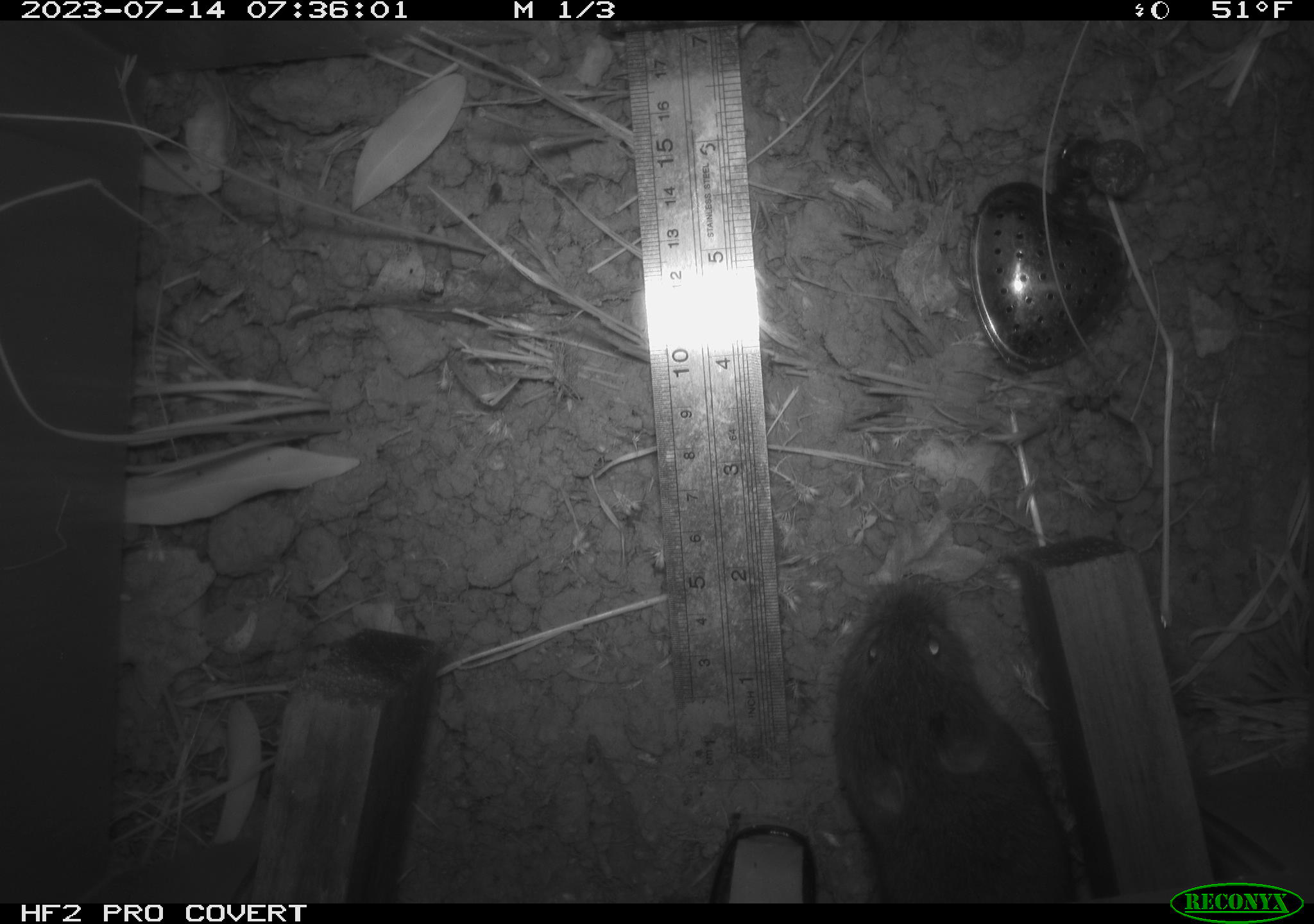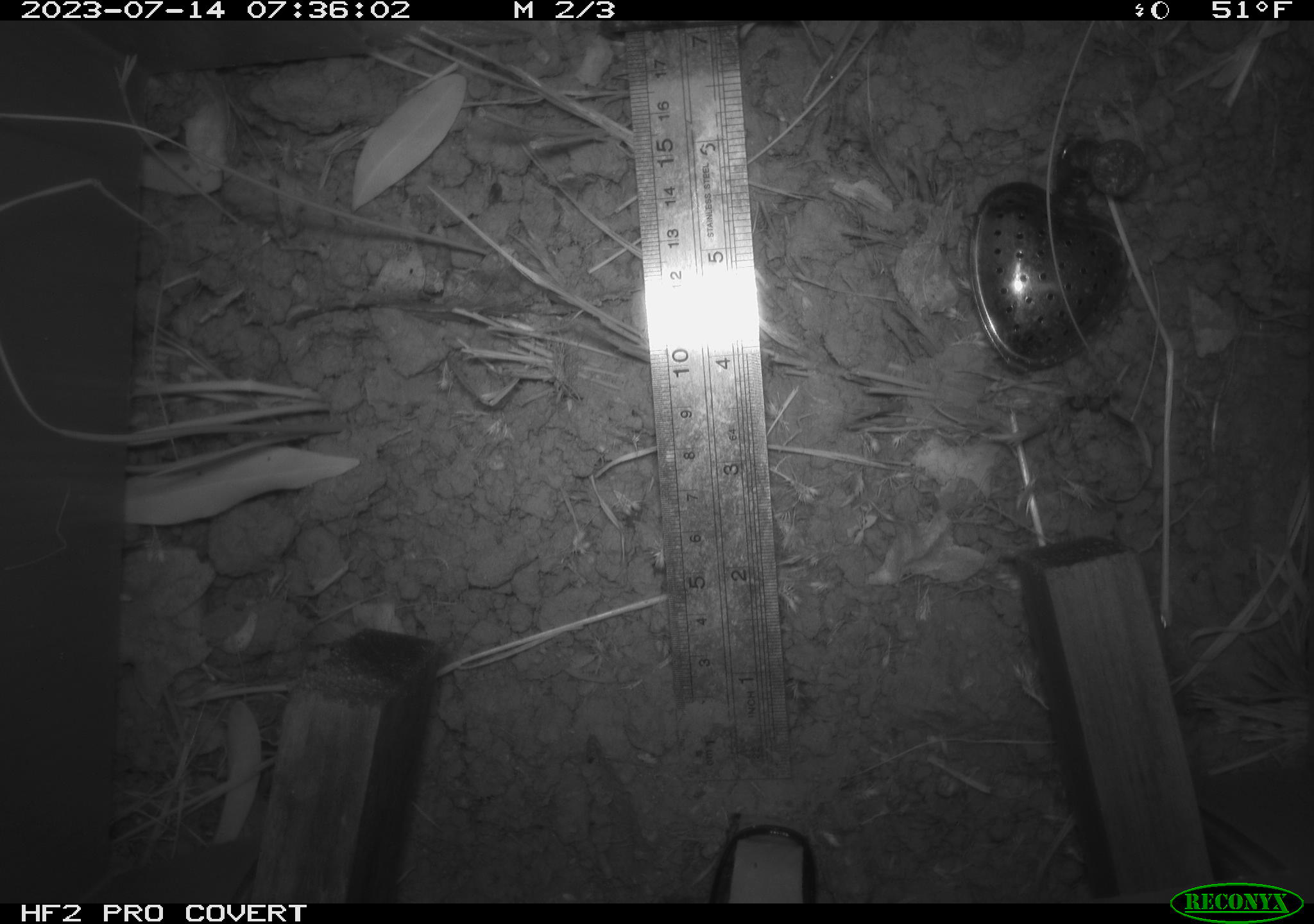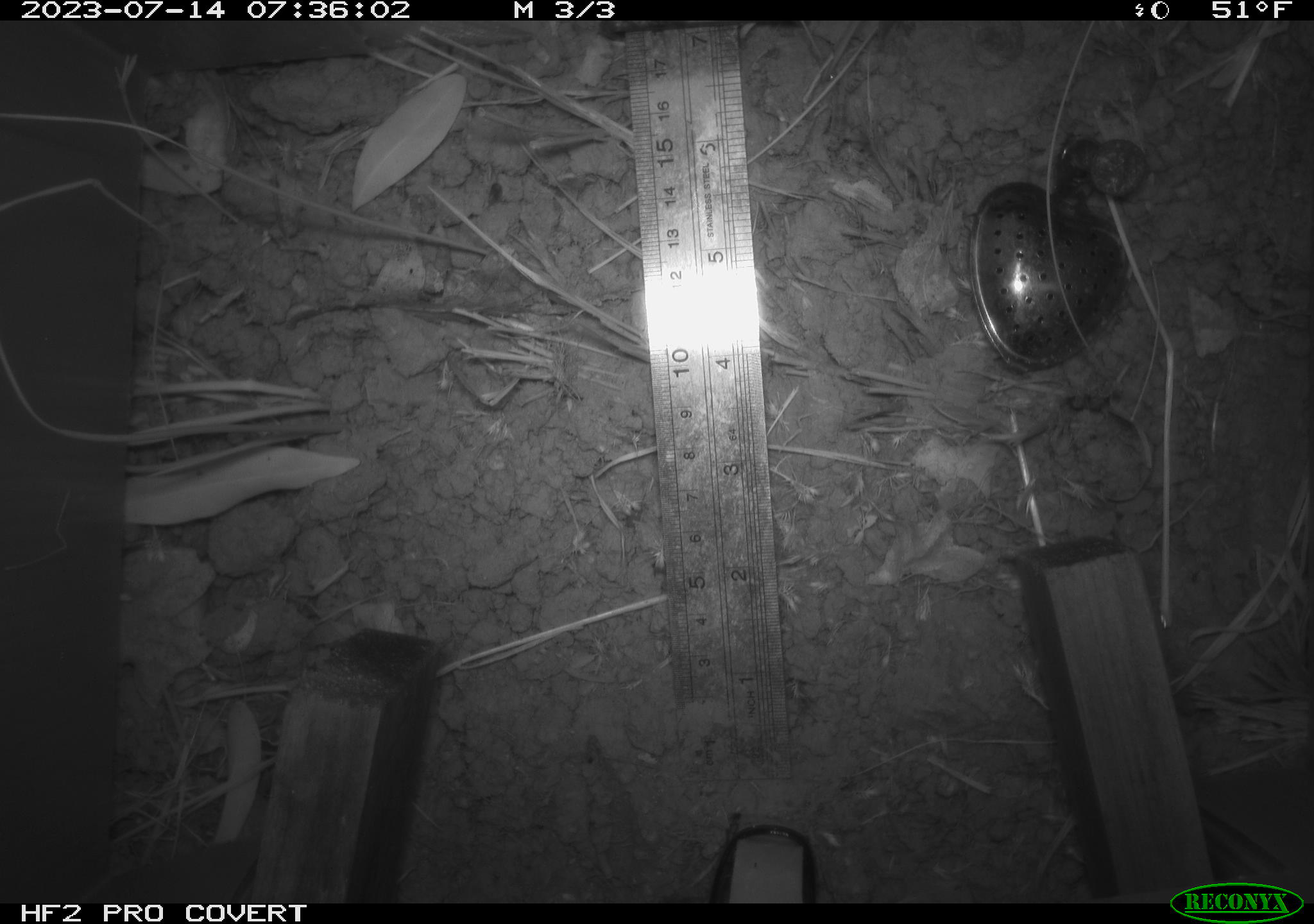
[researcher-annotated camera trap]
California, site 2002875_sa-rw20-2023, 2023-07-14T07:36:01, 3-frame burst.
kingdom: Animalia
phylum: Chordata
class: Mammalia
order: Rodentia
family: Cricetidae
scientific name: Arvicolinae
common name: voles, lemmings, and muskrats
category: arvicolinae subfamily